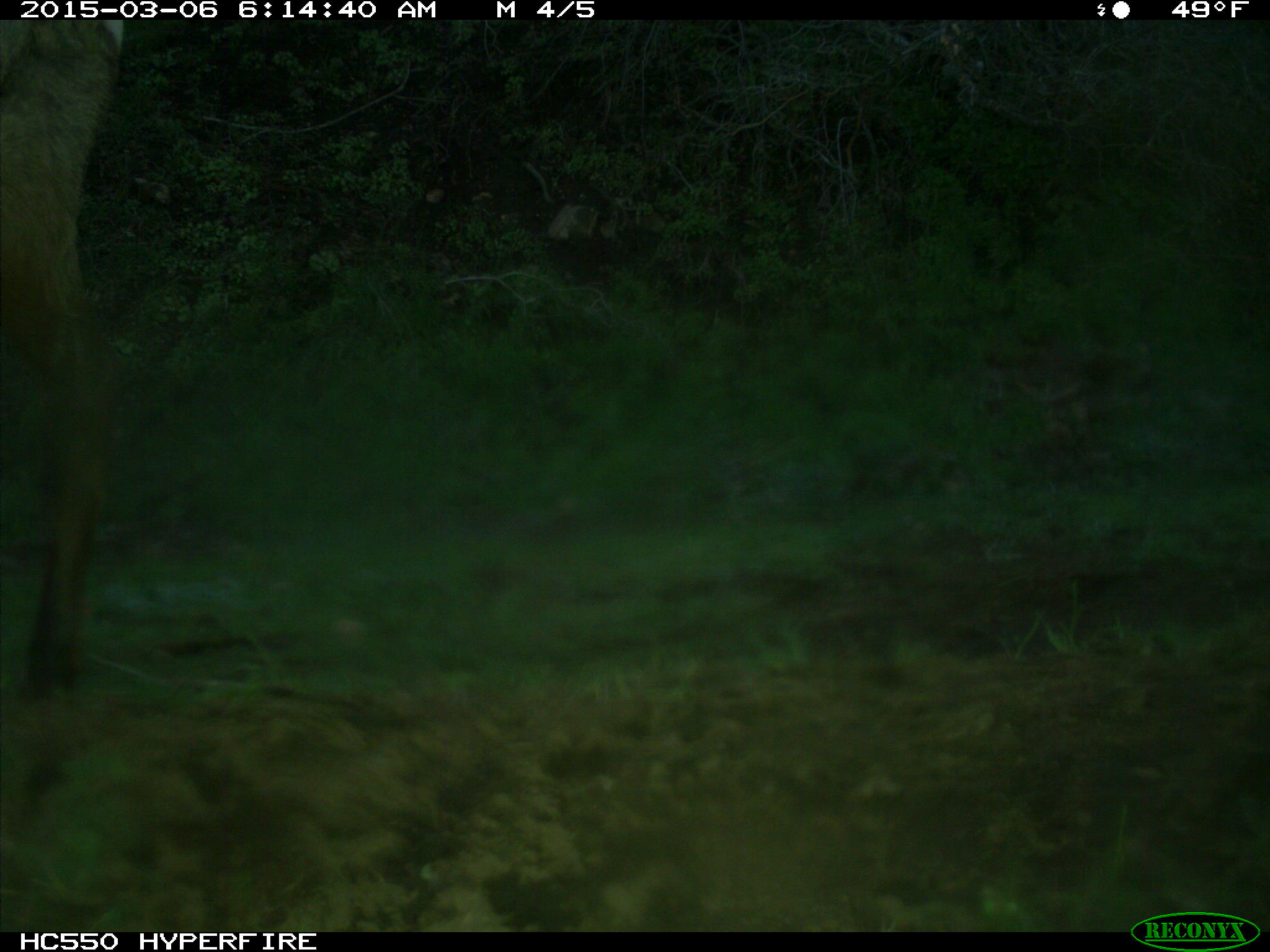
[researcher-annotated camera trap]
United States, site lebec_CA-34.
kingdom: Animalia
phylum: Chordata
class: Mammalia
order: Artiodactyla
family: Cervidae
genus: Cervus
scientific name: Cervus canadensis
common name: elk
Cervus canadensis (elk).